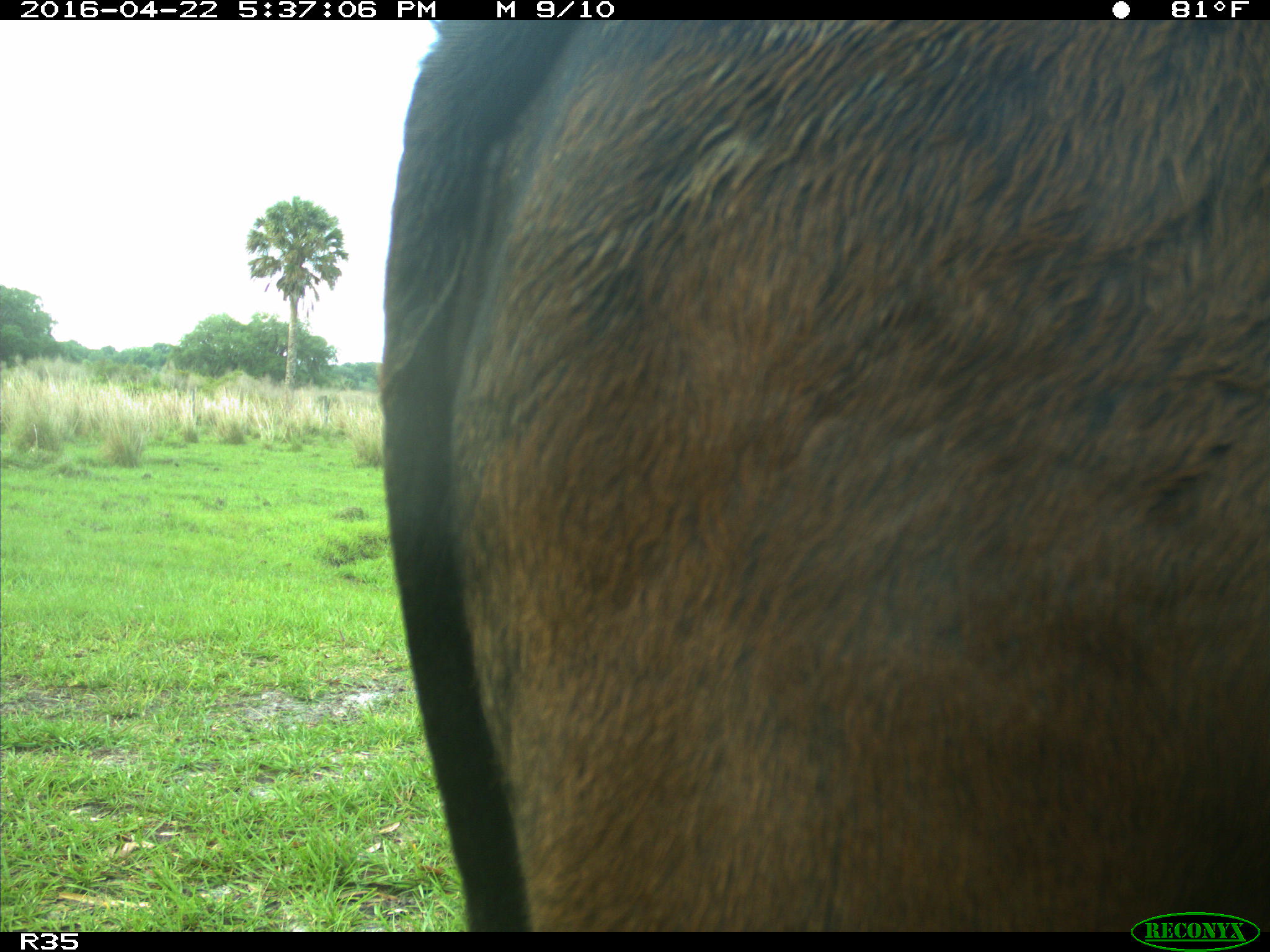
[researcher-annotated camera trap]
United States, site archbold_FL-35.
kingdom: Animalia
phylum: Chordata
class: Mammalia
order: Artiodactyla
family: Bovidae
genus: Bos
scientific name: Bos taurus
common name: domestic cow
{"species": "Bos taurus (domestic cow)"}